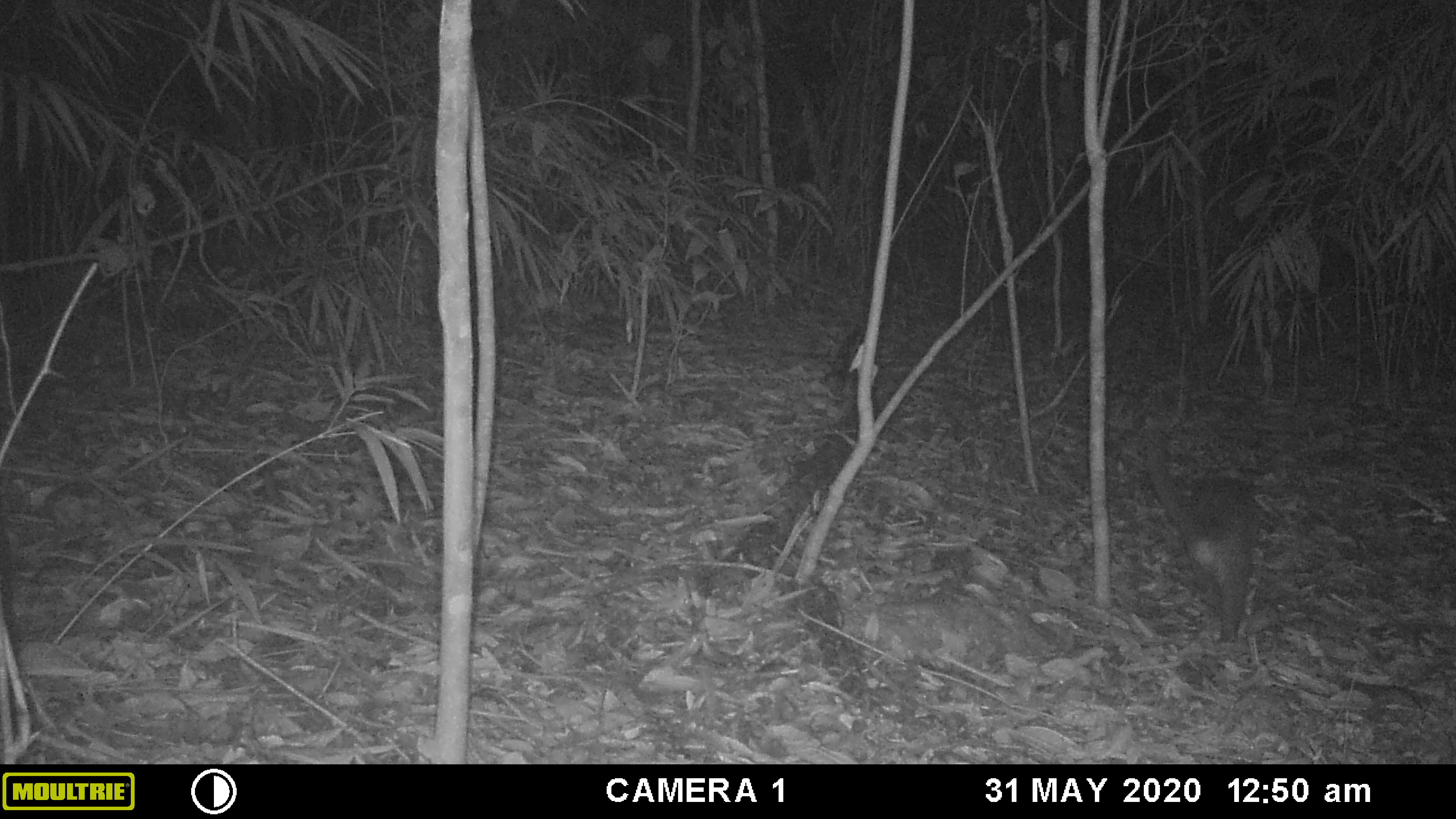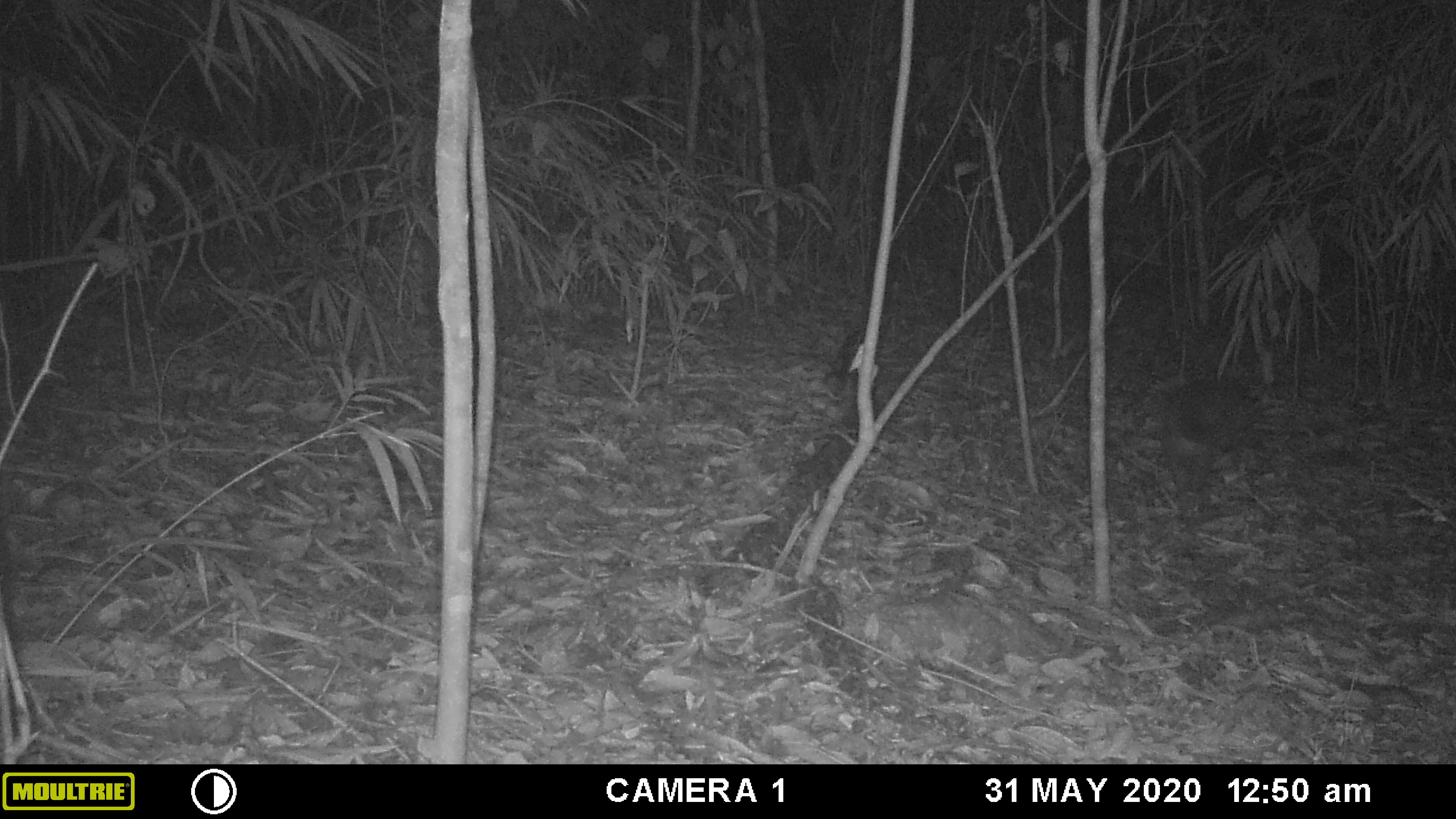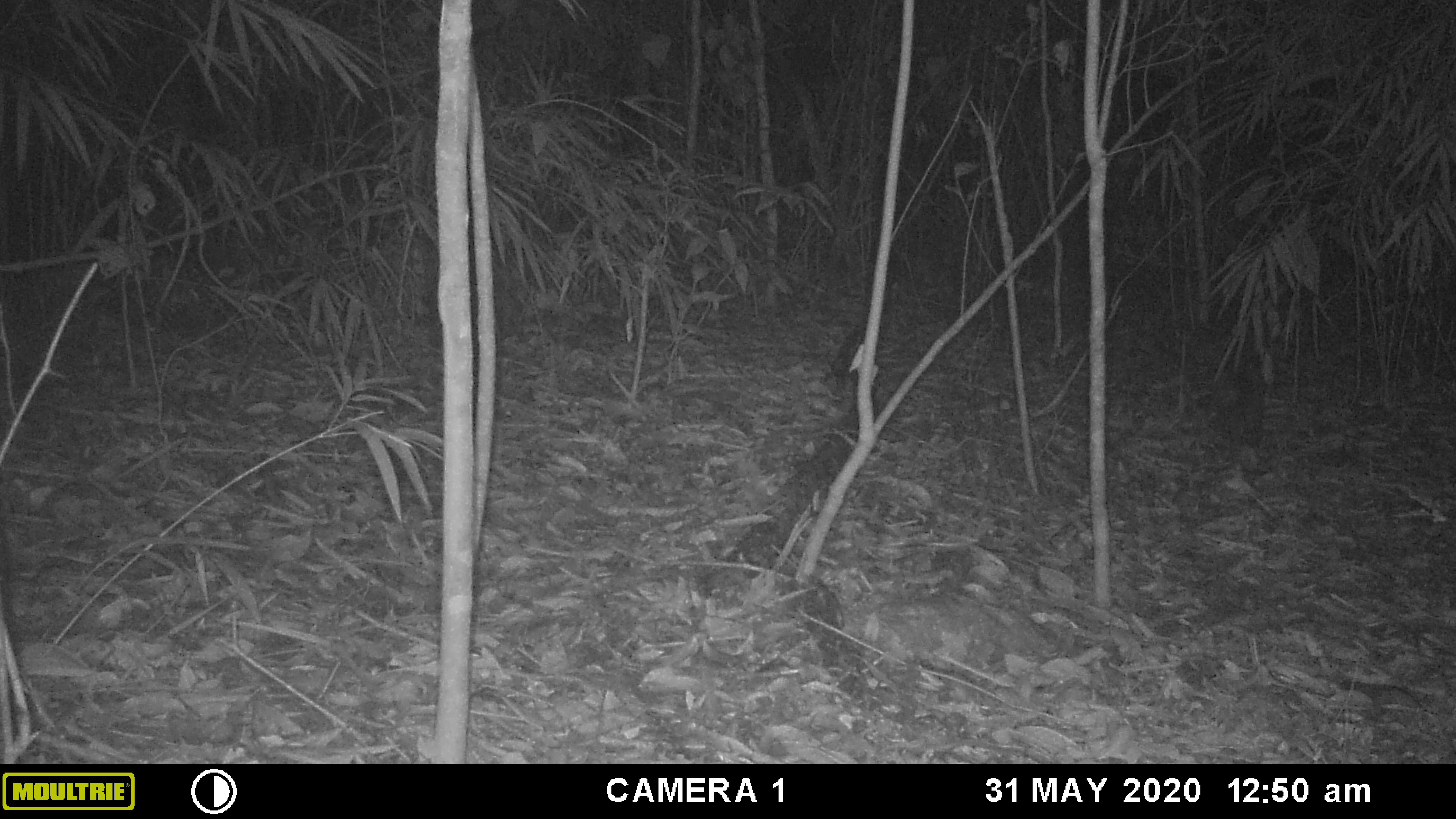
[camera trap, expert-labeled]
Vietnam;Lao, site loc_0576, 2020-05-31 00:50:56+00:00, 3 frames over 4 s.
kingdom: Animalia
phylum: Chordata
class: Mammalia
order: Carnivora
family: Viverridae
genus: Paguma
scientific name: Paguma larvata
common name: masked palm civet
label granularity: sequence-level